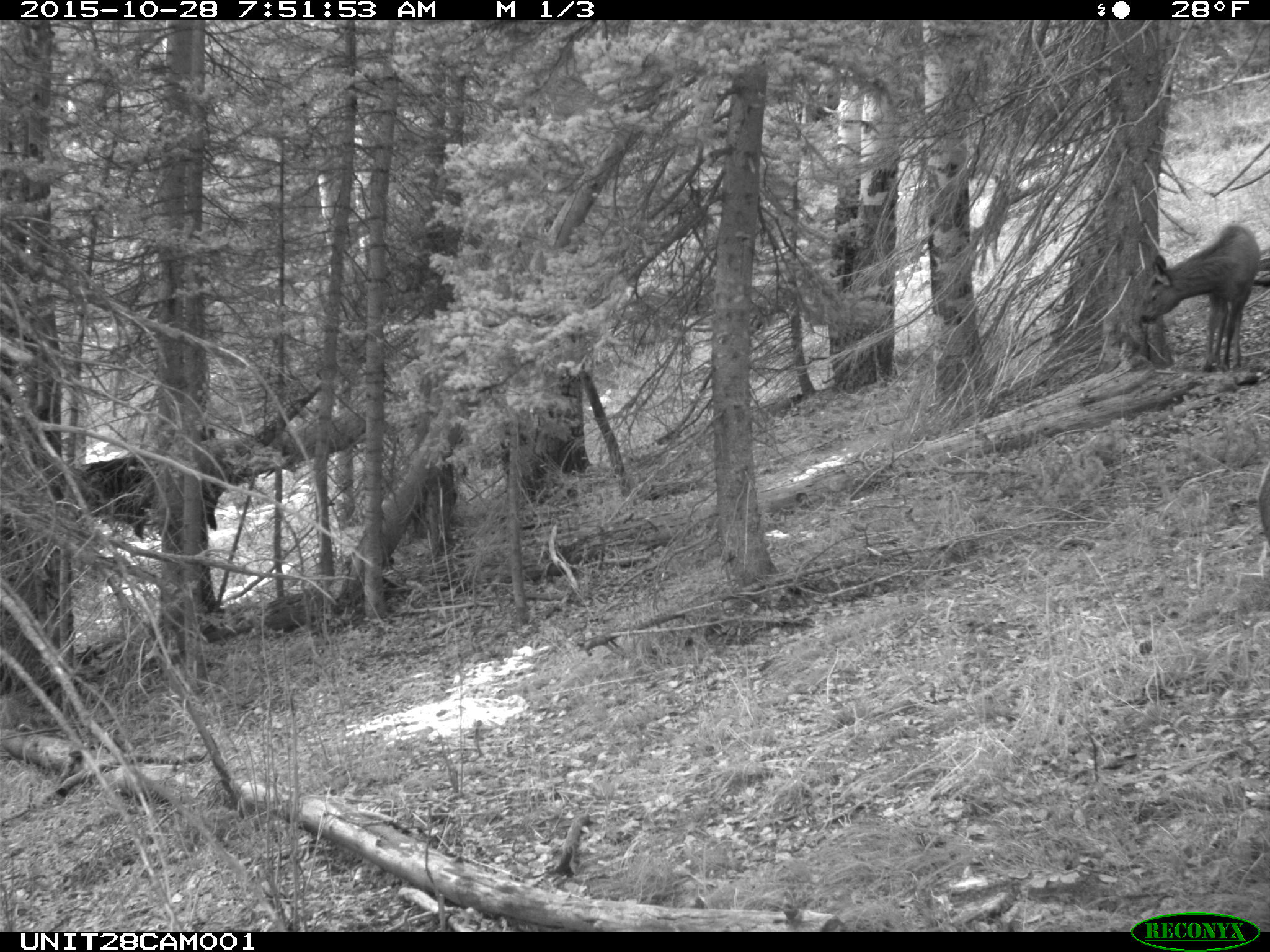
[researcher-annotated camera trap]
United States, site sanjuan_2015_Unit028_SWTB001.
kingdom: Animalia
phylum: Chordata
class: Mammalia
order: Artiodactyla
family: Cervidae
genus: Cervus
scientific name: Cervus elaphus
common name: red deer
Cervus elaphus (red deer).